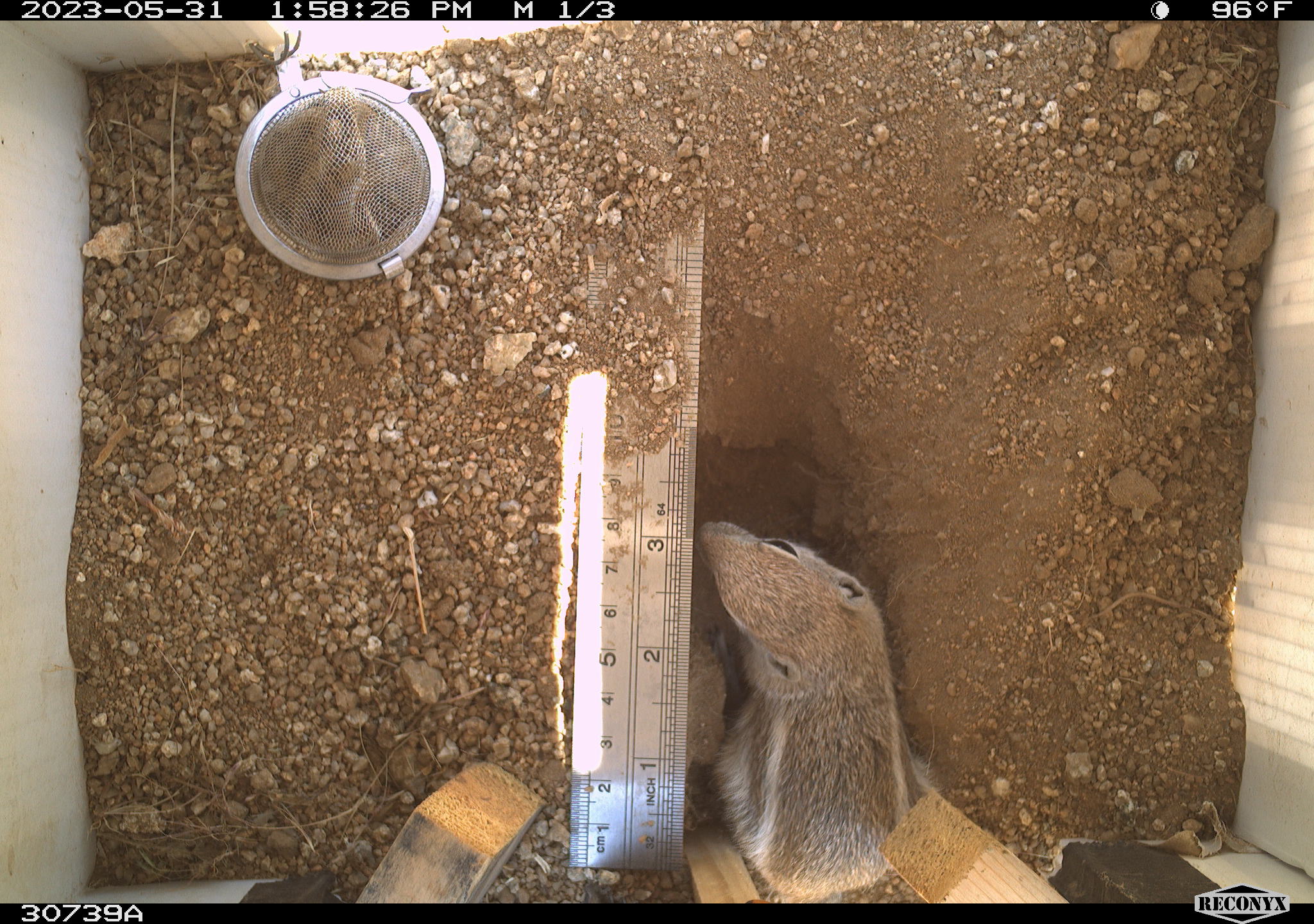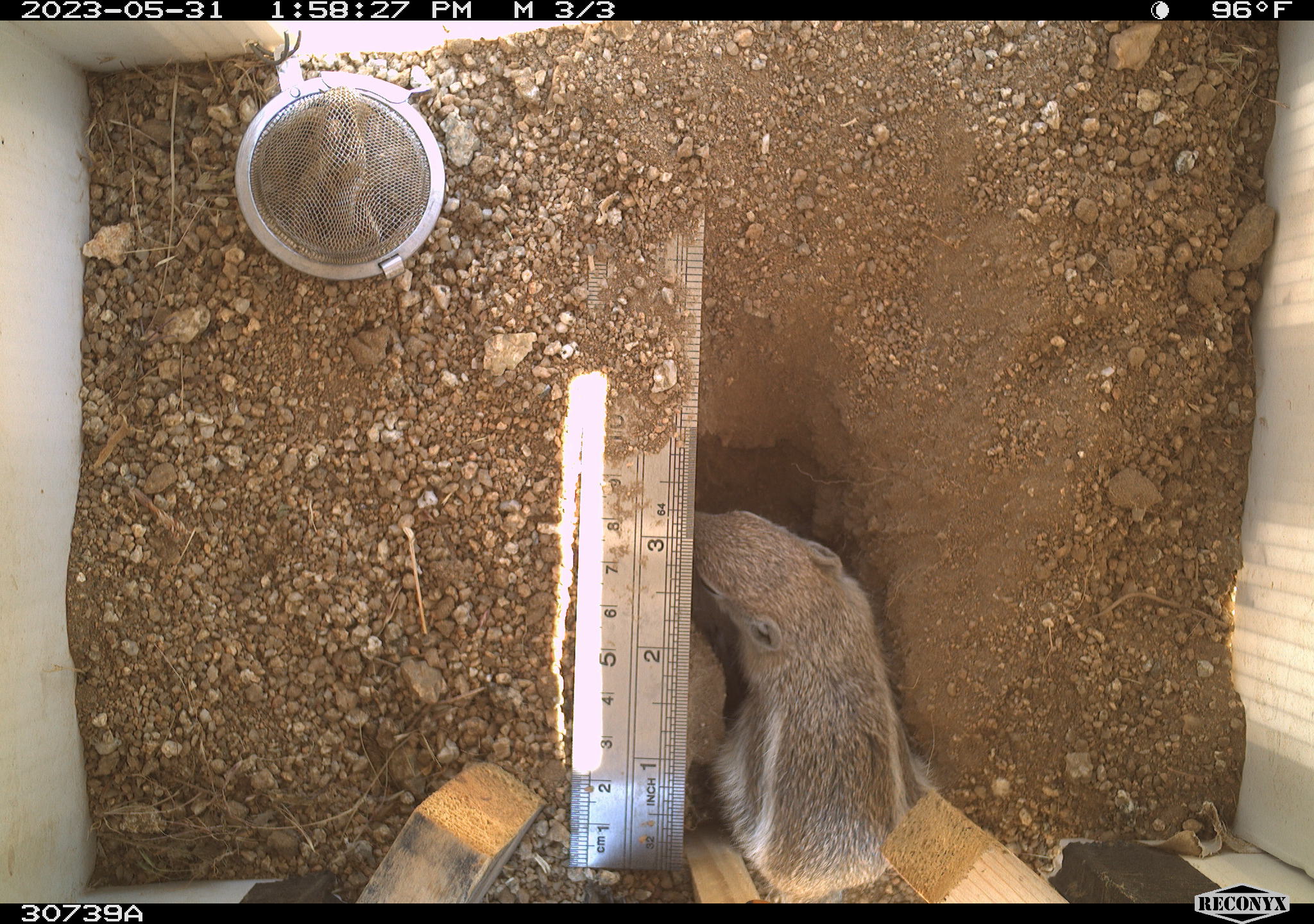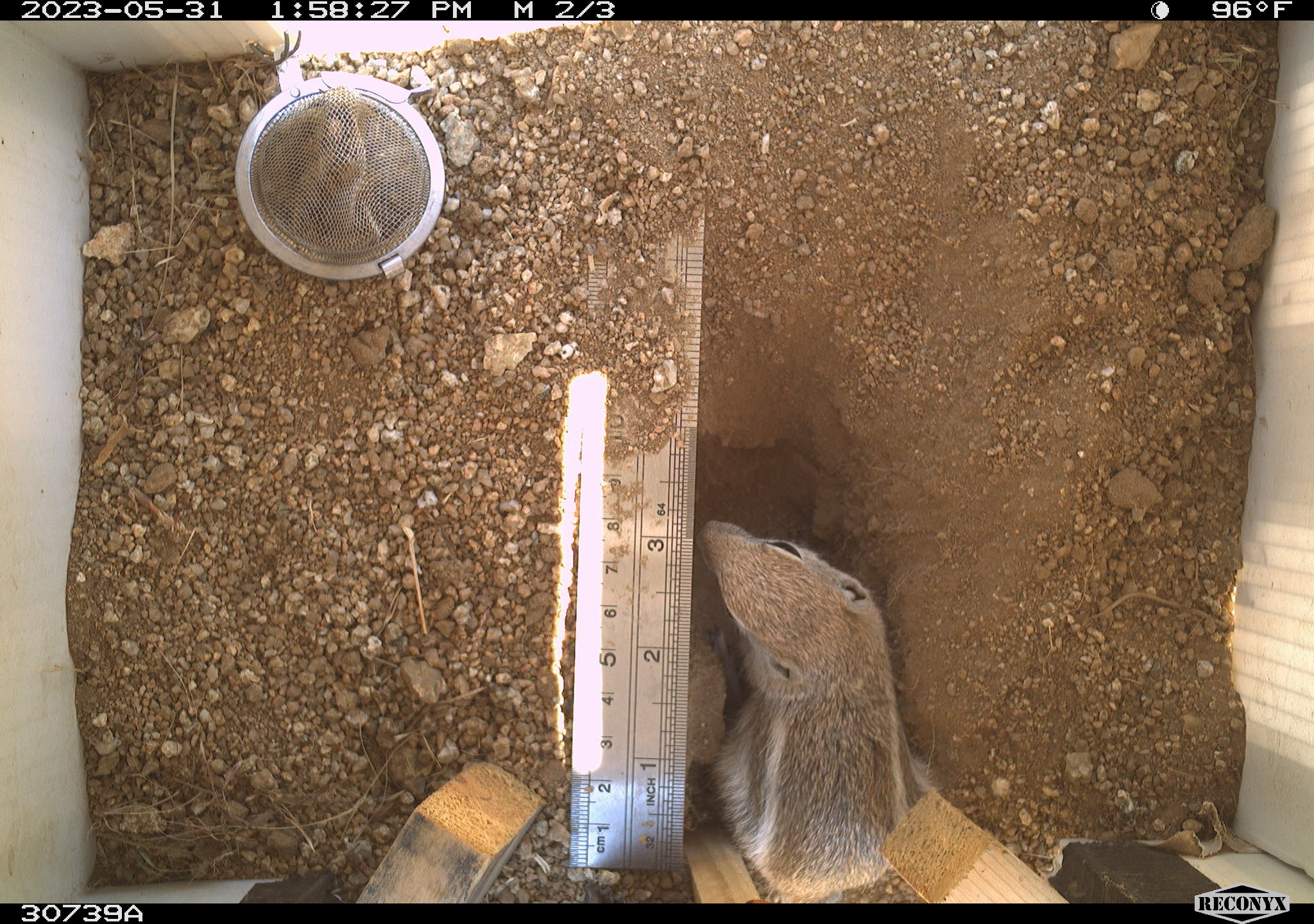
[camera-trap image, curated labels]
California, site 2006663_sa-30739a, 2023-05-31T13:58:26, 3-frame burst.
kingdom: Animalia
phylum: Chordata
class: Mammalia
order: Rodentia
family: Sciuridae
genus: Ammospermophilus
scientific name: Ammospermophilus leucurus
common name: white-tailed antelope squirrel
White-tailed antelope squirrel (Ammospermophilus leucurus).